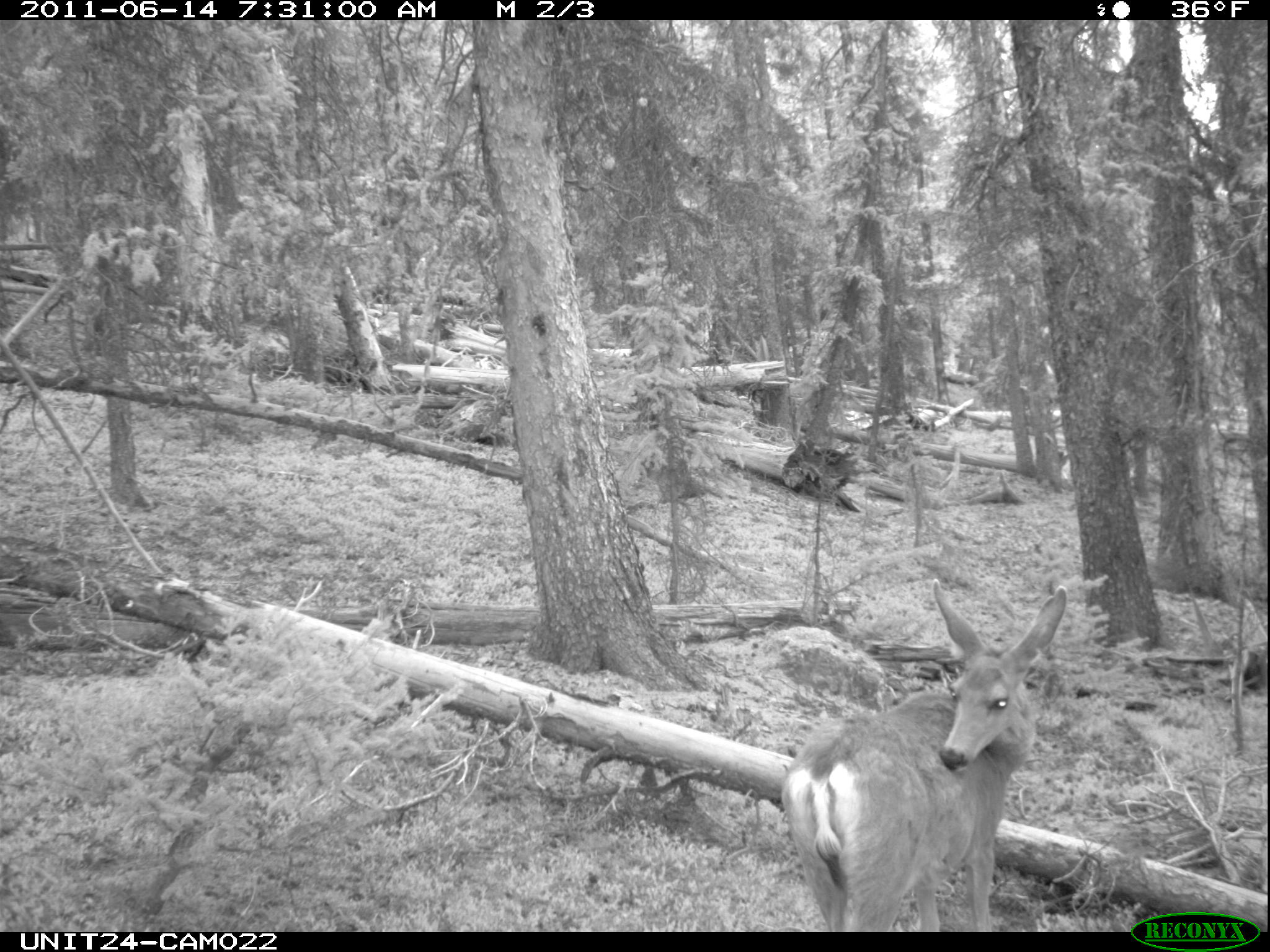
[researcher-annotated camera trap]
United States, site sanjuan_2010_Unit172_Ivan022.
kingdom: Animalia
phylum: Chordata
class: Mammalia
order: Artiodactyla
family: Cervidae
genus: Odocoileus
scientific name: Odocoileus hemionus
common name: mule deer